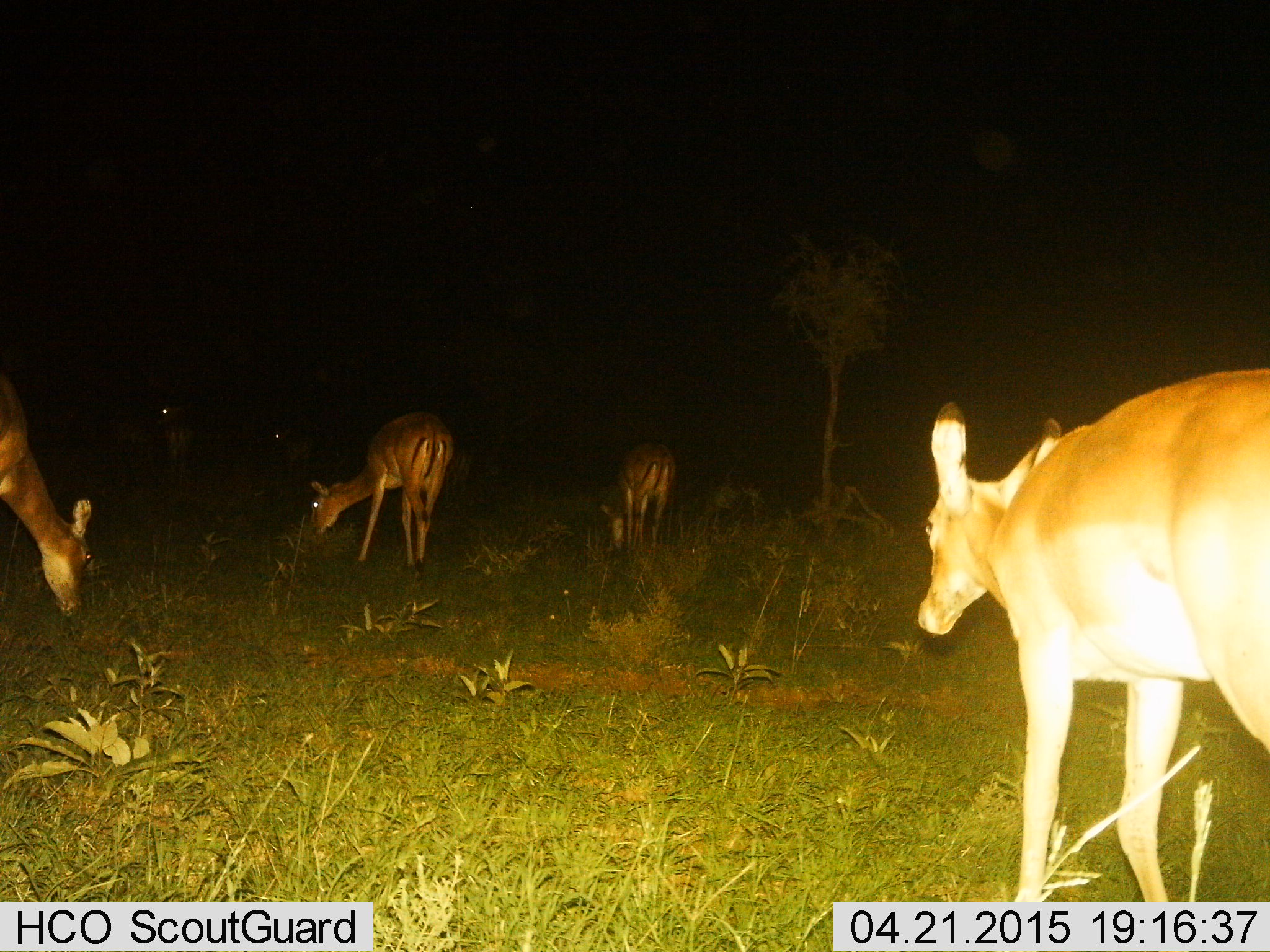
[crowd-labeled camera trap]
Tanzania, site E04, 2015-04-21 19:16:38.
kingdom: Animalia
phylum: Chordata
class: Mammalia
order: Artiodactyla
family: Bovidae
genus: Aepyceros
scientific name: Aepyceros melampus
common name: impala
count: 6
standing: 60%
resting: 10%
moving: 70%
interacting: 10%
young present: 0%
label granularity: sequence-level